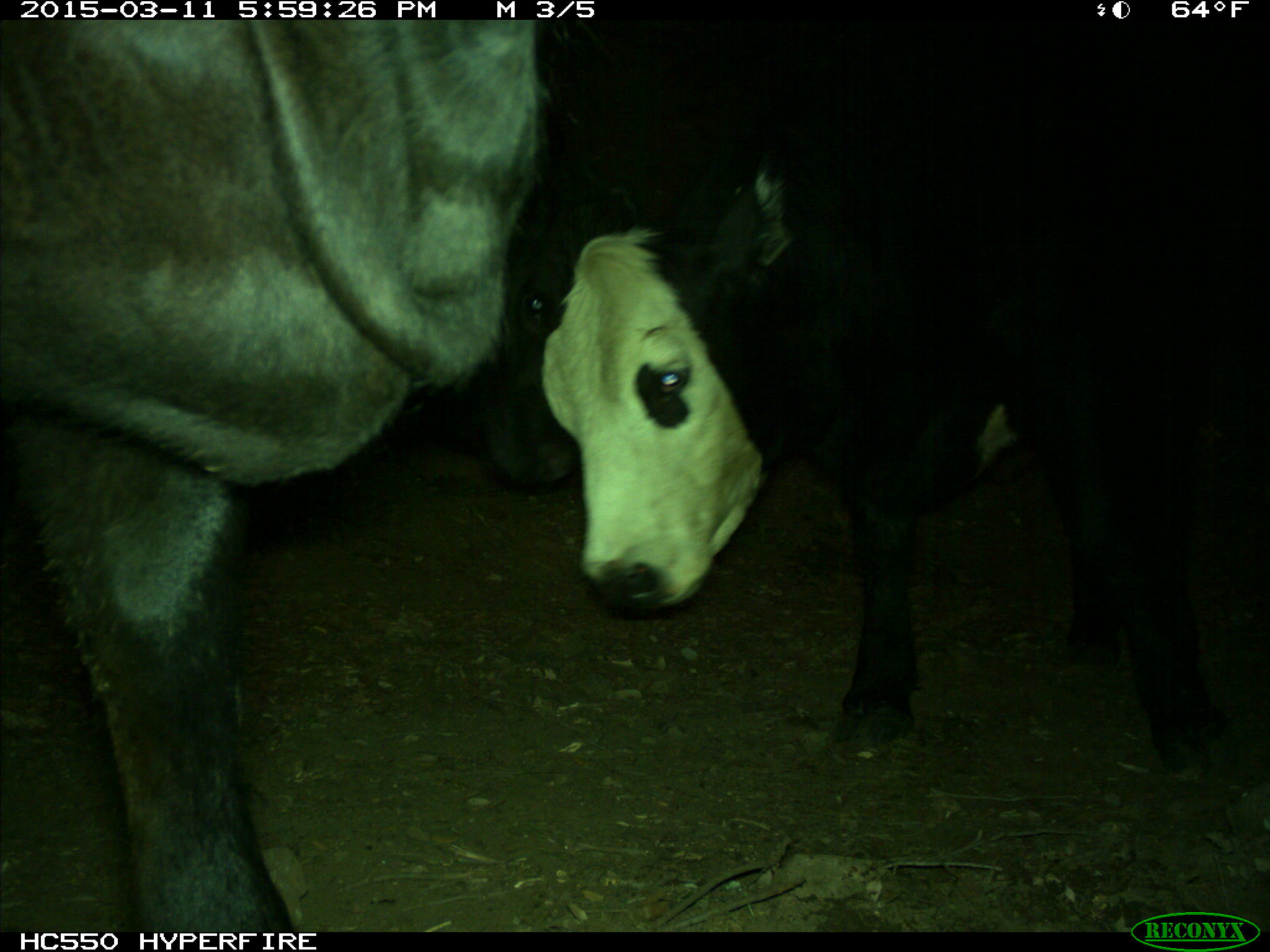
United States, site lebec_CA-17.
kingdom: Animalia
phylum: Chordata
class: Mammalia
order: Artiodactyla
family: Bovidae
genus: Bos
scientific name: Bos taurus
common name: domestic cow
Bos taurus (domestic cow).